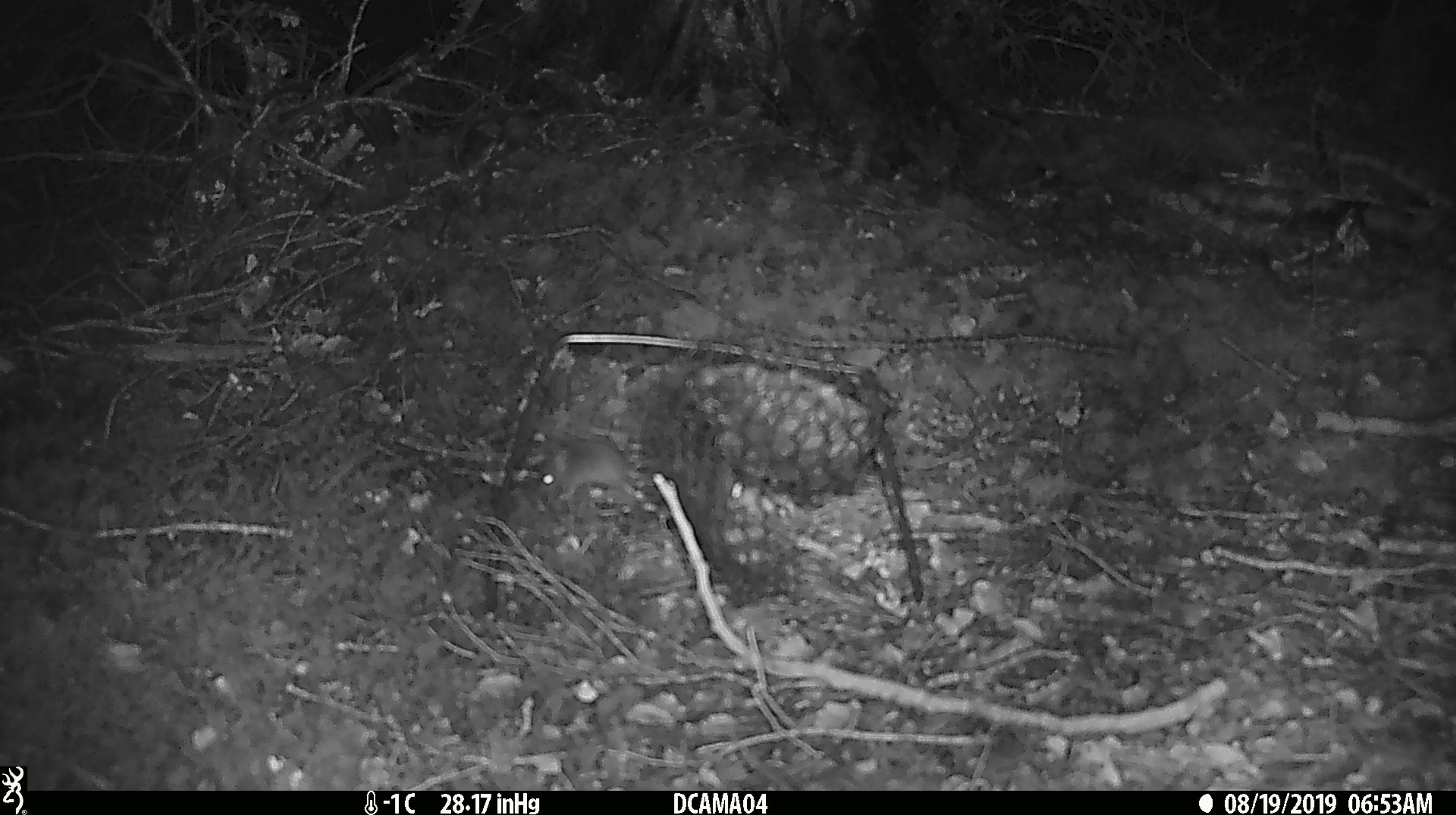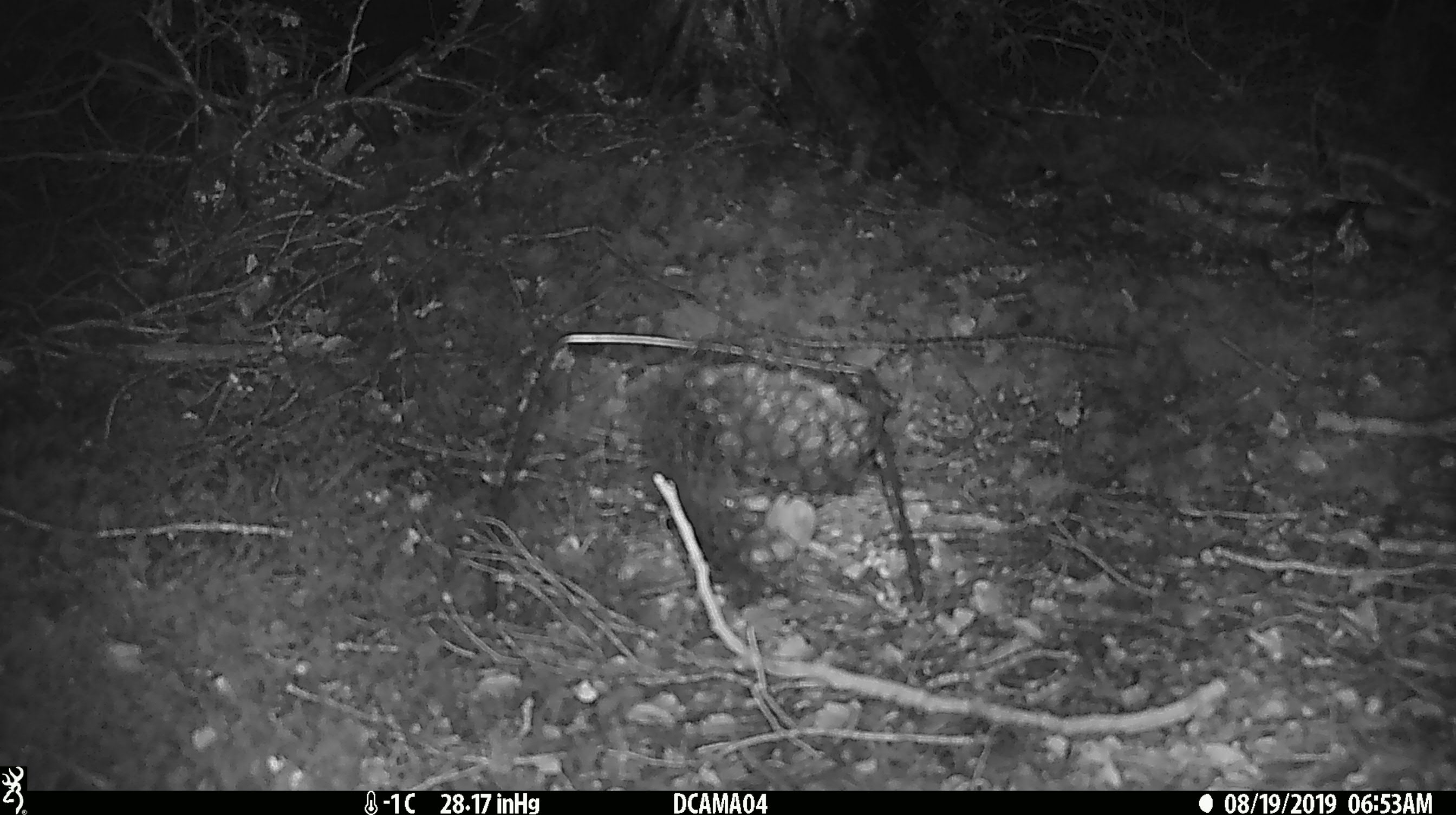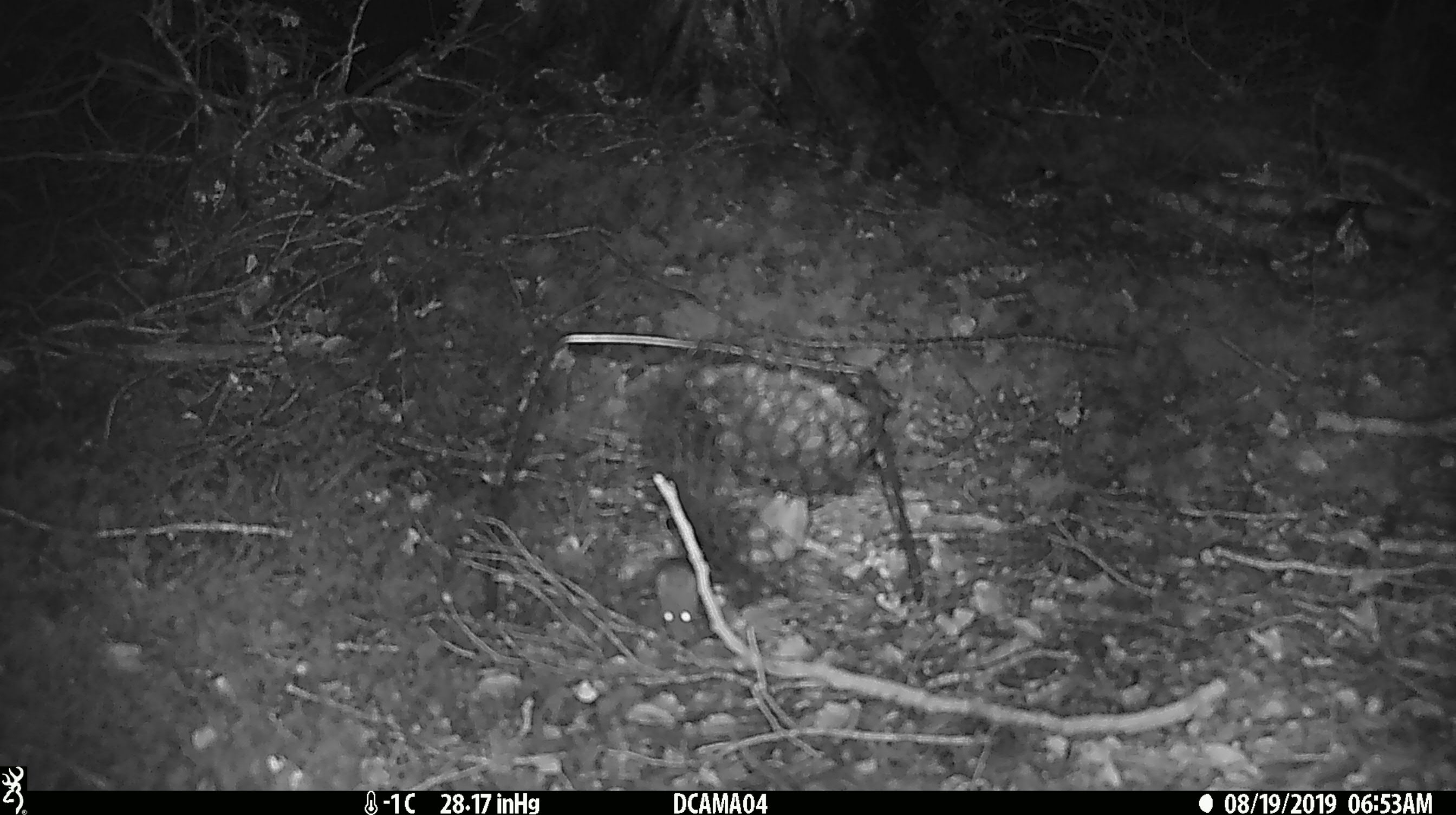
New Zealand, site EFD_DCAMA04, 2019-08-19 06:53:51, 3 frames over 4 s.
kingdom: Animalia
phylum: Chordata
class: Mammalia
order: Rodentia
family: Muridae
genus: Mus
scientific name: Mus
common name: mouse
Mouse (Mus).